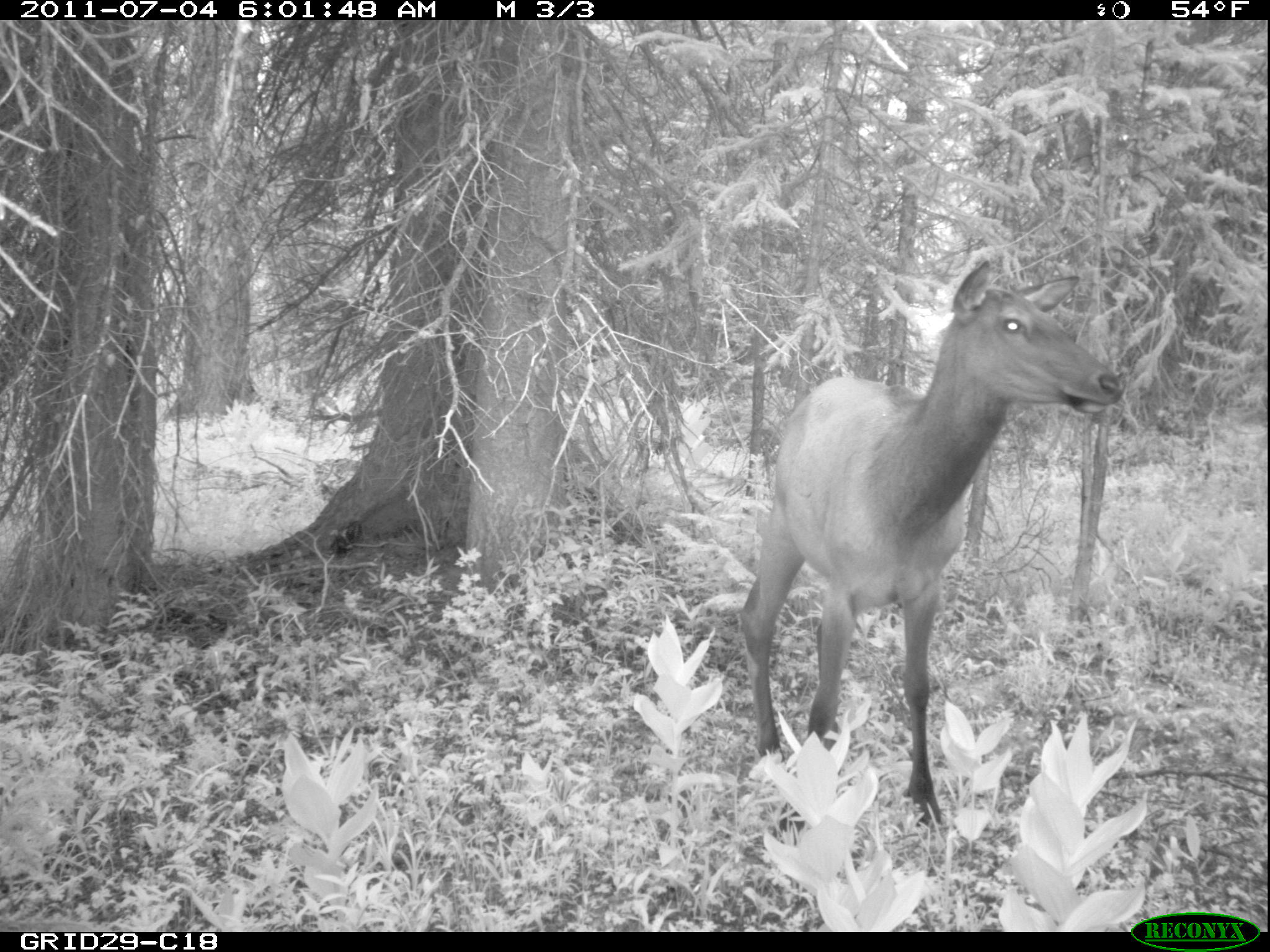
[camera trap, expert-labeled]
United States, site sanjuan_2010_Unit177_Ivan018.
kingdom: Animalia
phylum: Chordata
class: Mammalia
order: Artiodactyla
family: Cervidae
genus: Cervus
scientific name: Cervus elaphus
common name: red deer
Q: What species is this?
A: Cervus elaphus (red deer).